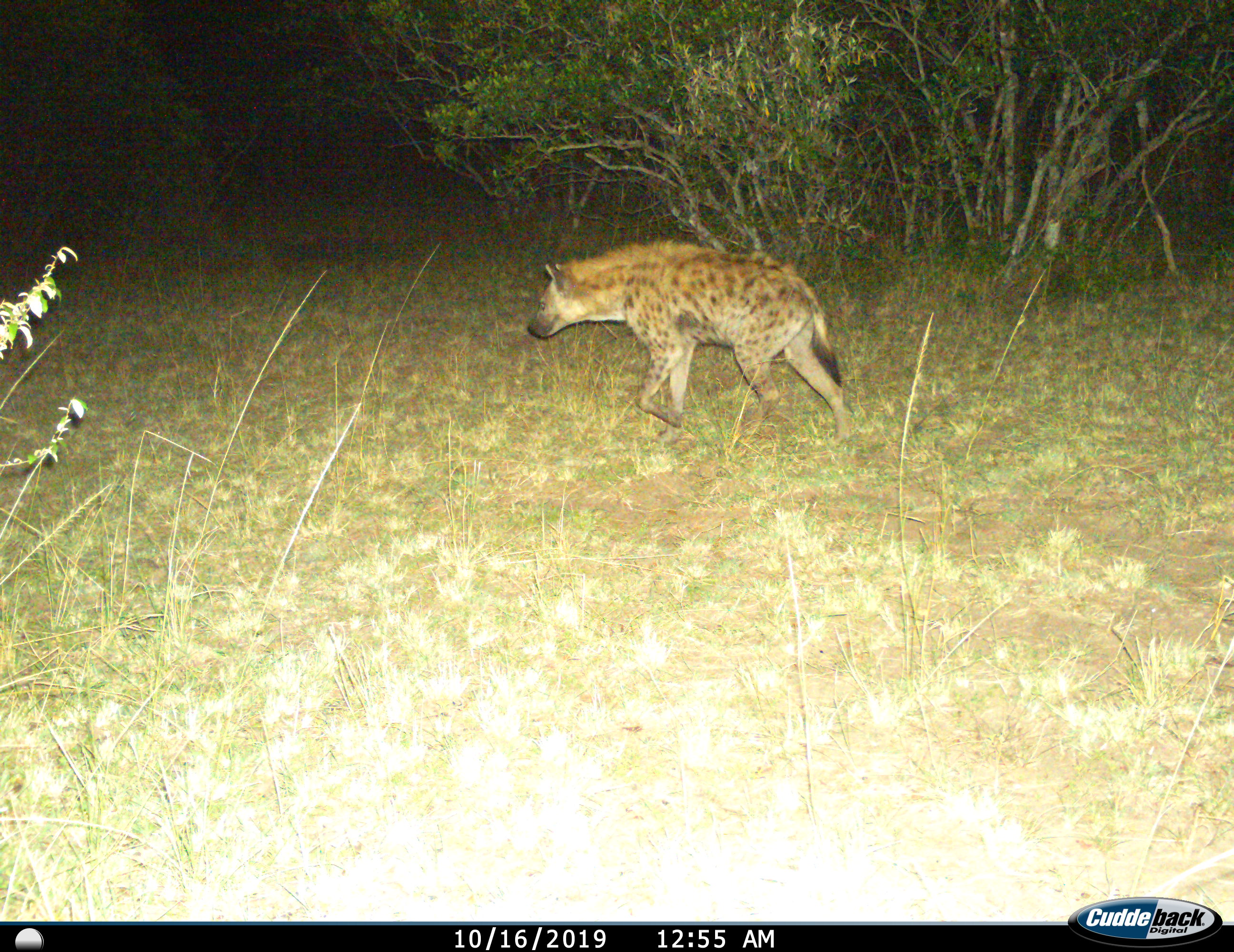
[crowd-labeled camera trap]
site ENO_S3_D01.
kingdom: Animalia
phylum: Chordata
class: Mammalia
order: Carnivora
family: Hyaenidae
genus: Crocuta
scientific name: Crocuta crocuta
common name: spotted hyena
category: hyenaspotted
Hyenaspotted (spotted hyena) (Crocuta crocuta), count 1. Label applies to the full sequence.